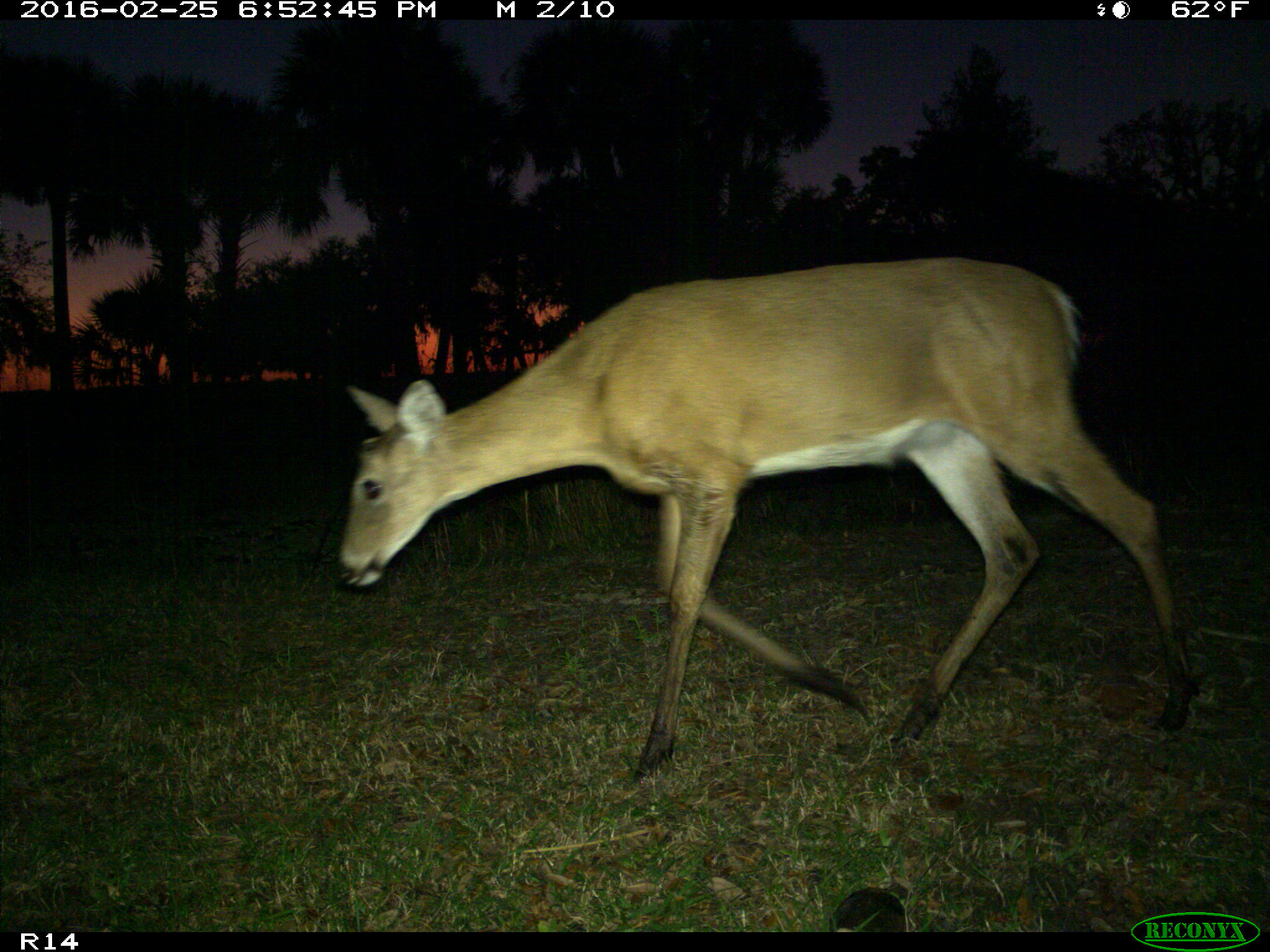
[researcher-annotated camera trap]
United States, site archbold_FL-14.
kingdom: Animalia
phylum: Chordata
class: Mammalia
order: Artiodactyla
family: Cervidae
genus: Odocoileus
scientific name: Odocoileus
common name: deer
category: unidentified deer